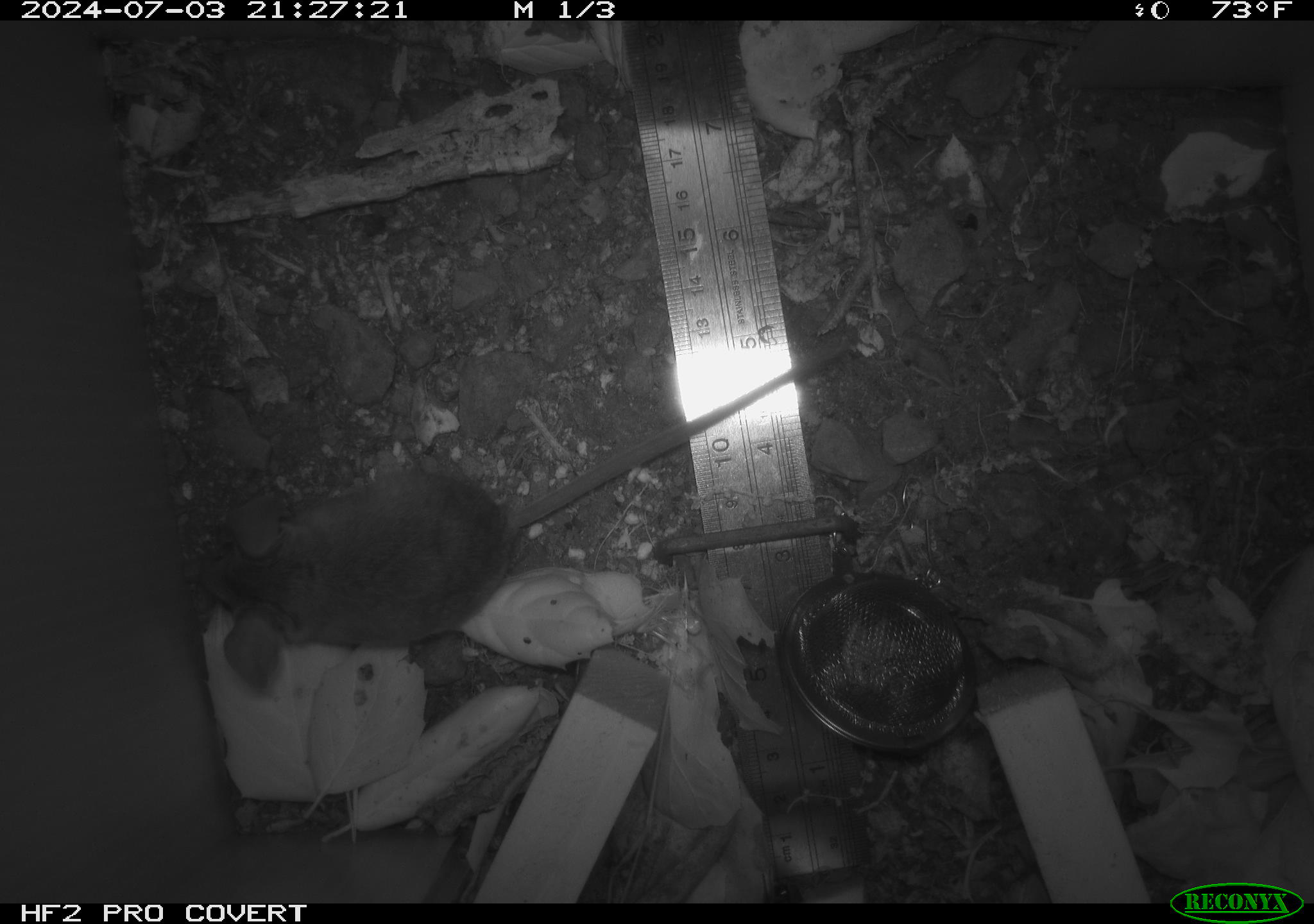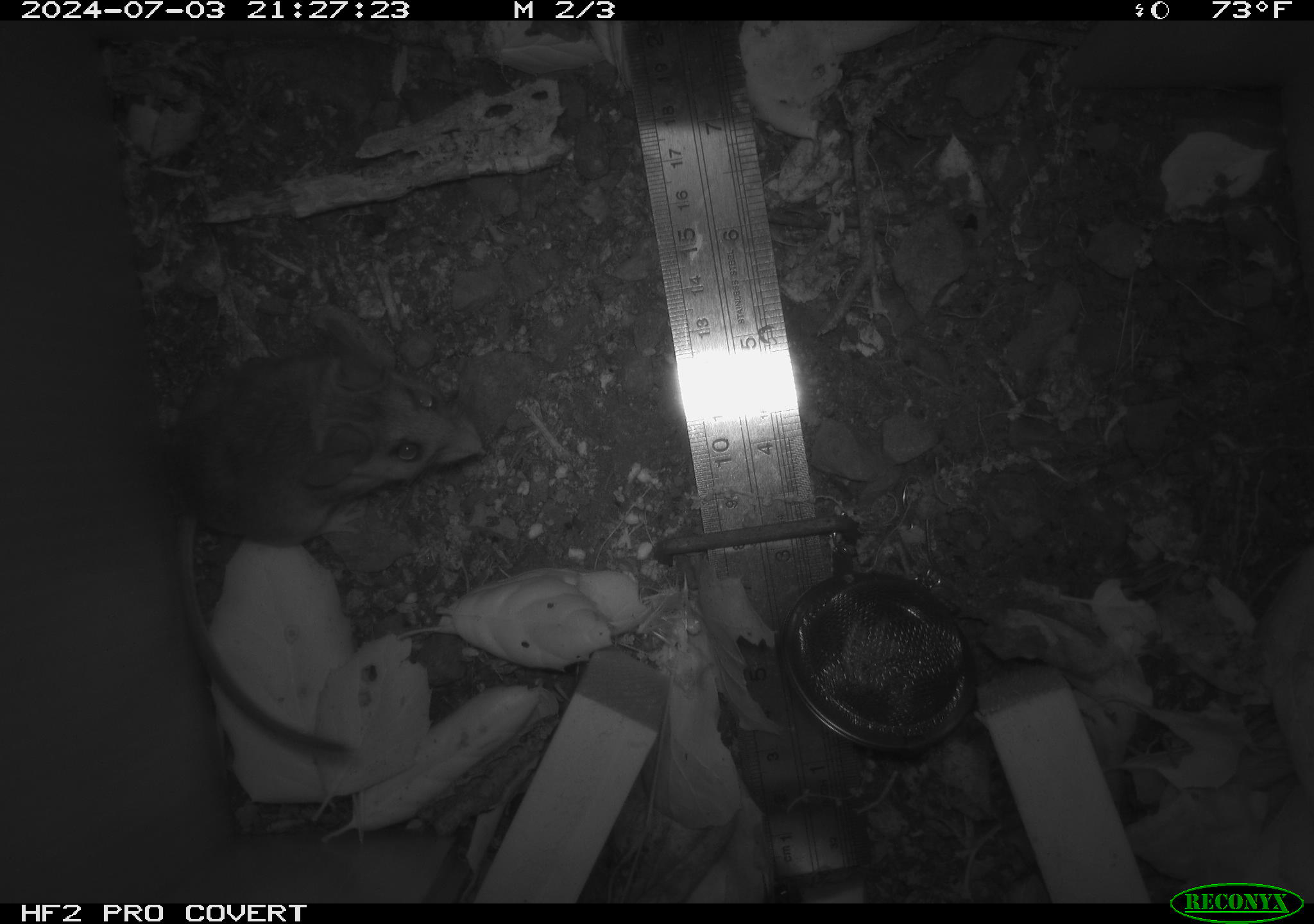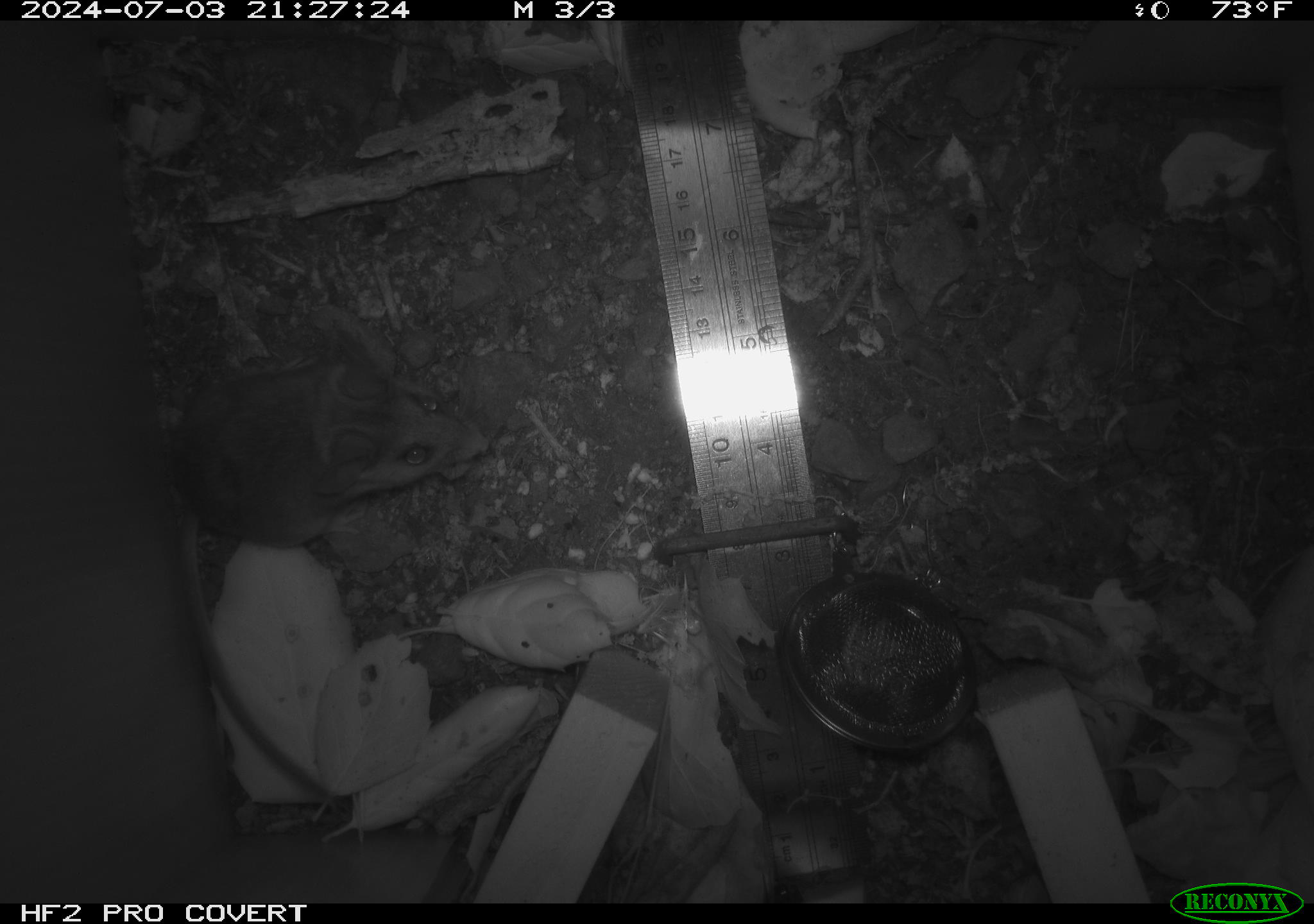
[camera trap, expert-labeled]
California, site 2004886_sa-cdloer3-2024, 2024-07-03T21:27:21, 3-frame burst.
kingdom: Animalia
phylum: Chordata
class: Mammalia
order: Rodentia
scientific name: Rodentia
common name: rodent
Rodent (Rodentia).